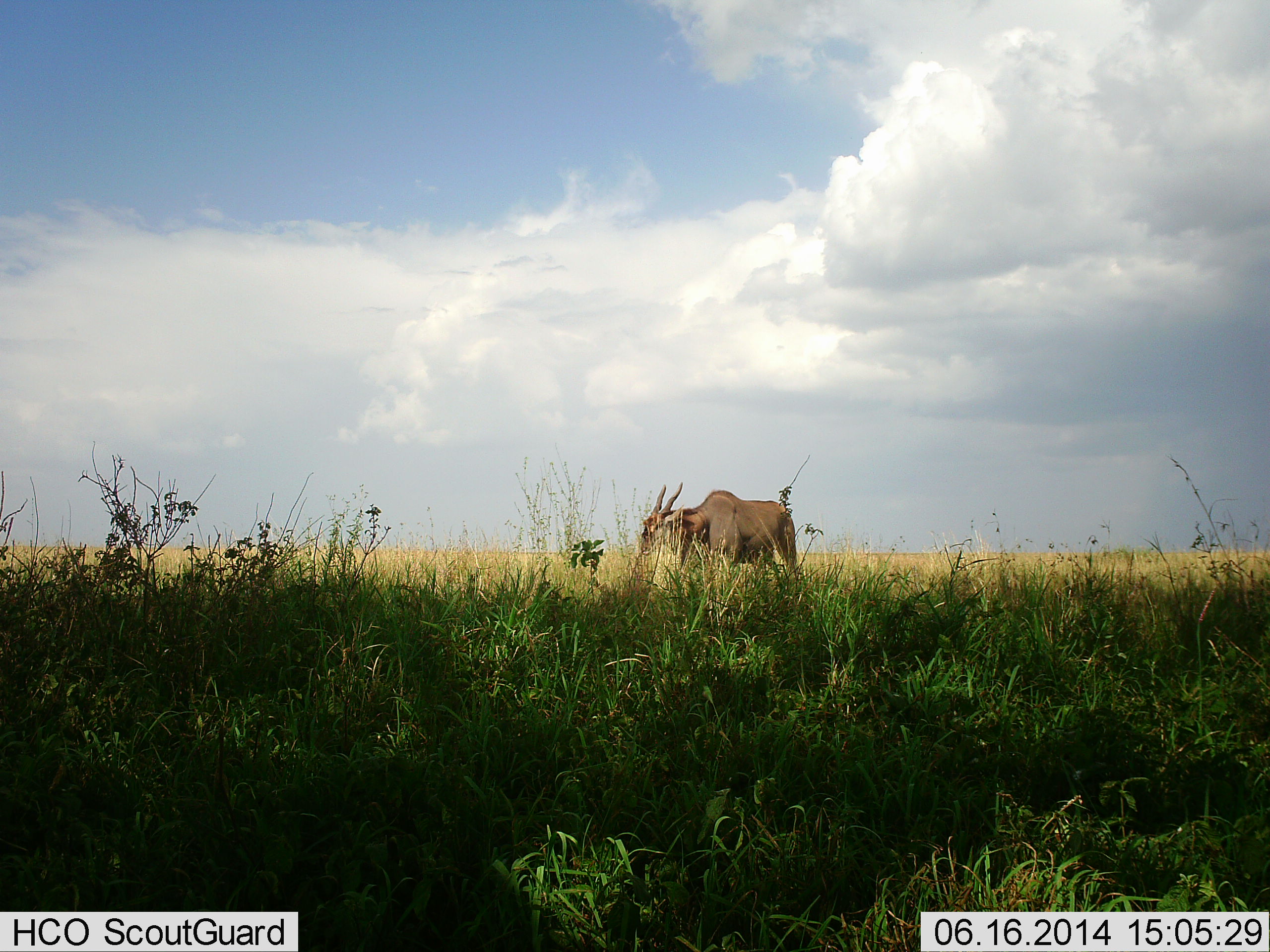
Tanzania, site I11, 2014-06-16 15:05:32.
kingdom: Animalia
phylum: Chordata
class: Mammalia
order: Artiodactyla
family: Bovidae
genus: Tragelaphus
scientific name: Tragelaphus oryx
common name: eland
Eland (Tragelaphus oryx), count 1. Behavior (volunteer vote fractions): standing 50%, resting 0%, moving 0%, interacting 0%. Young present (vote fraction): 0%. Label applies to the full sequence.